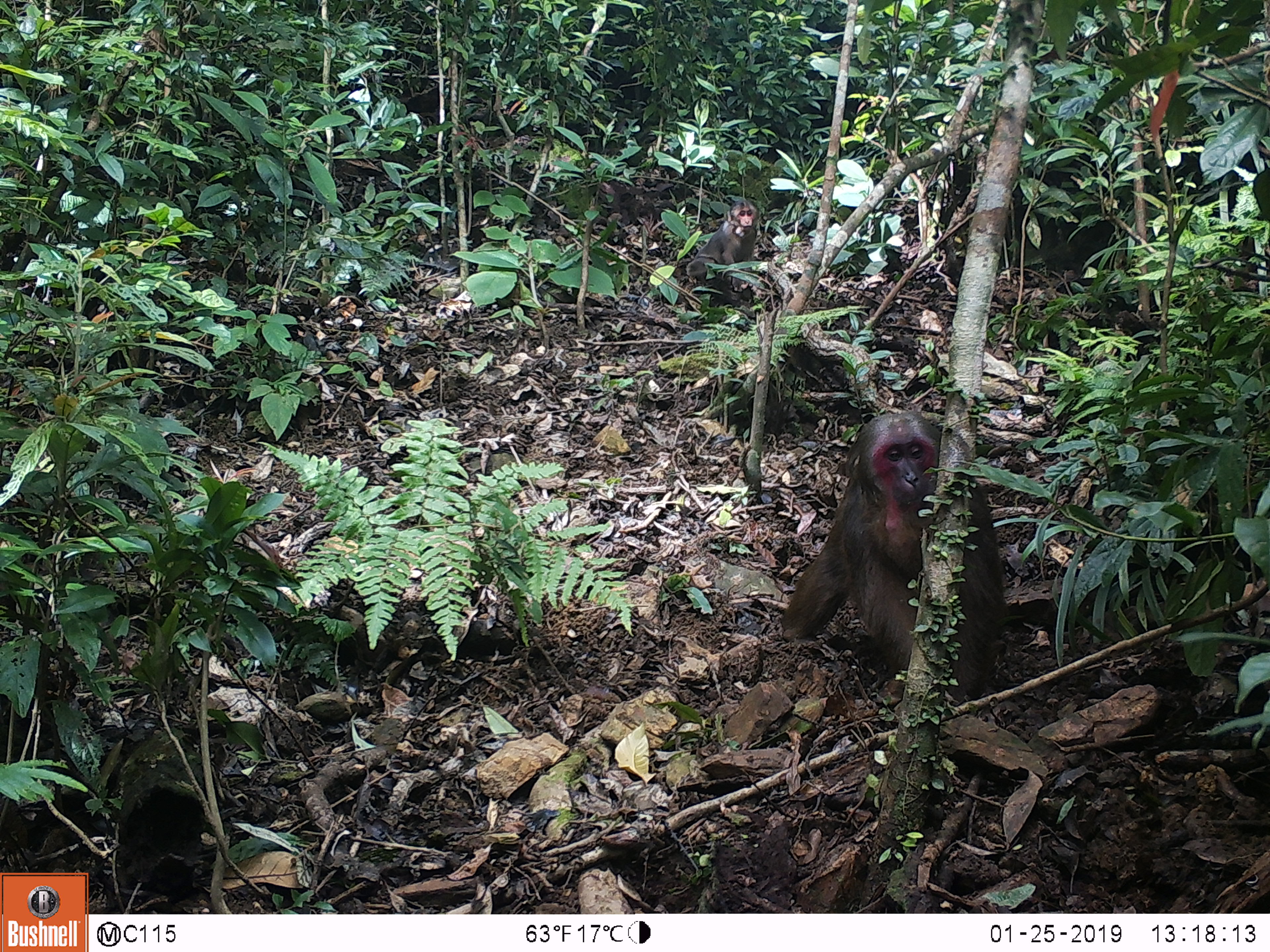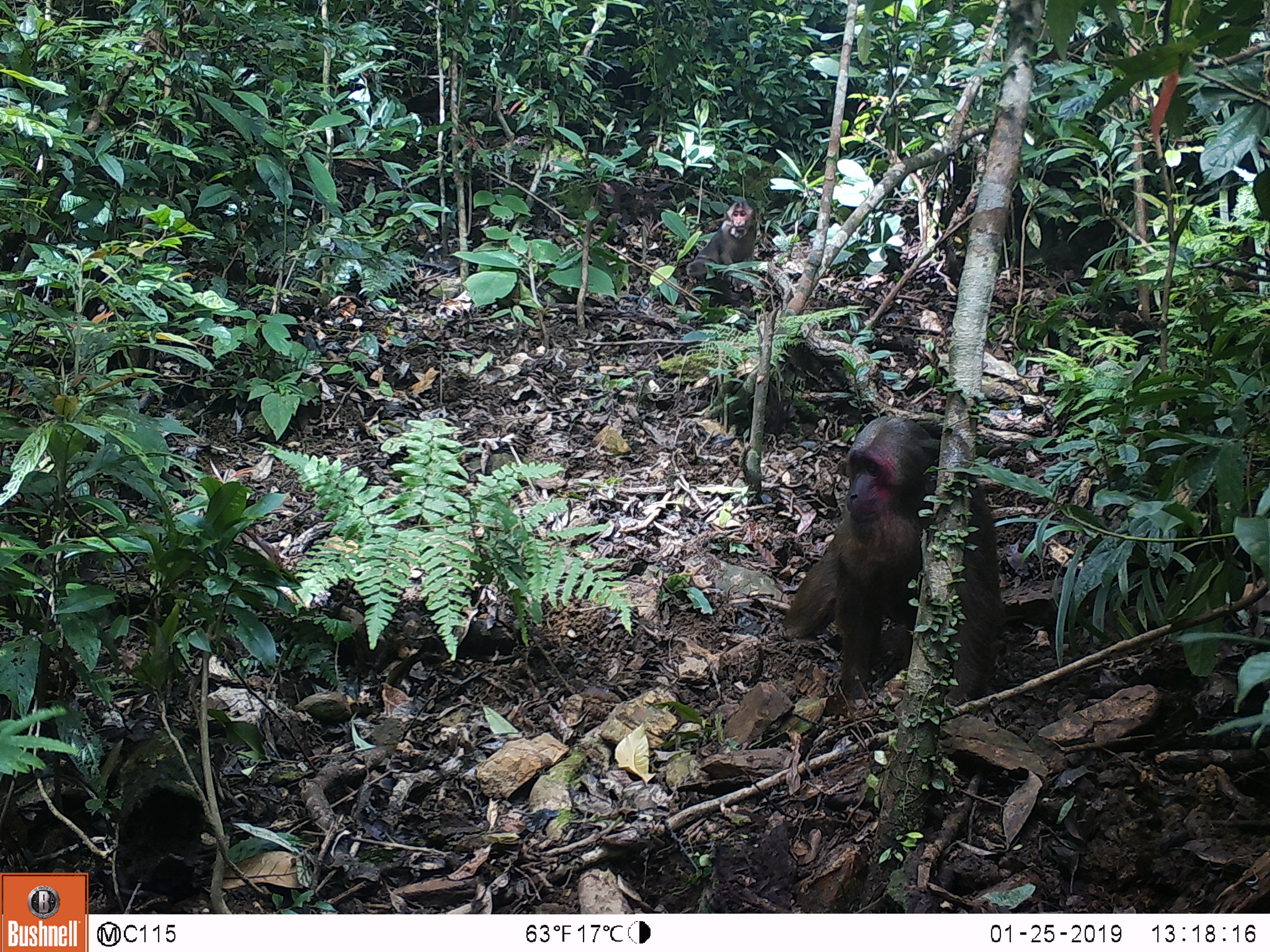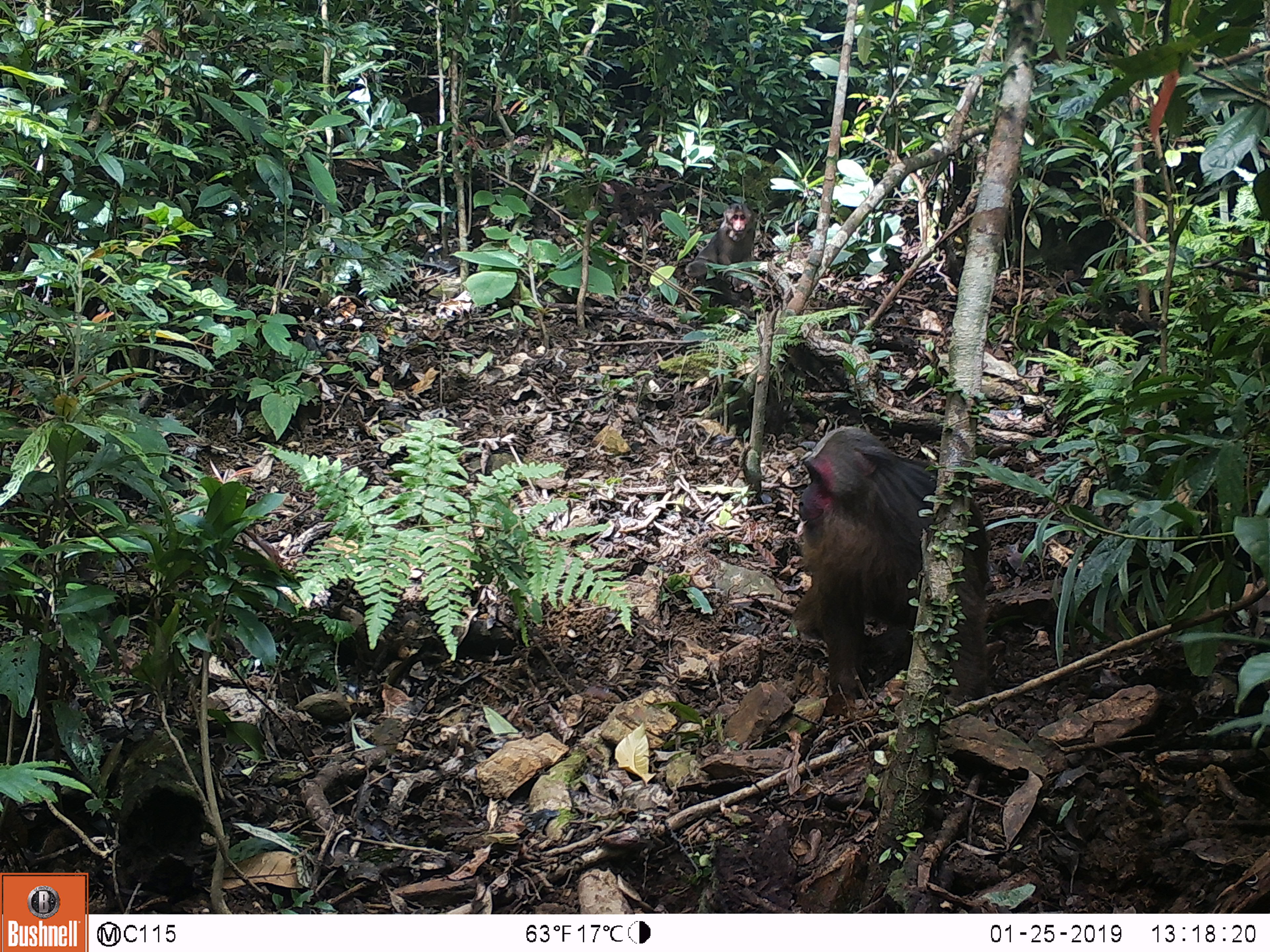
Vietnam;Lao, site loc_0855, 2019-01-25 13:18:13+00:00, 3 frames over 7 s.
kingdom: Animalia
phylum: Chordata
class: Mammalia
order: Primates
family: Cercopithecidae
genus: Macaca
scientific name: Macaca arctoides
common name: stump-tailed macaque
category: stump tailed macaque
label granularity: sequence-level